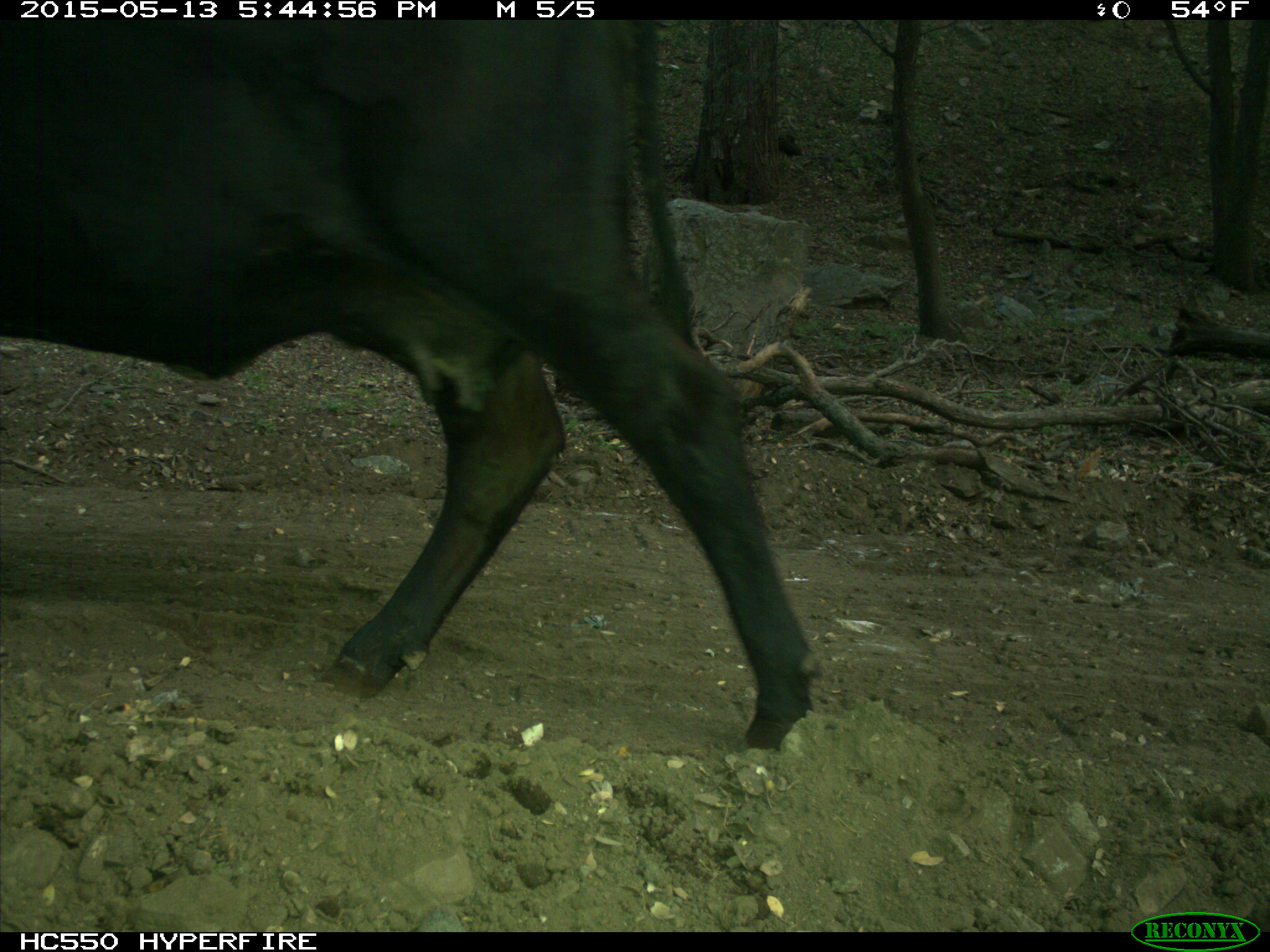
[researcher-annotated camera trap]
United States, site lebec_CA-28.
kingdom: Animalia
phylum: Chordata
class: Mammalia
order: Artiodactyla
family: Bovidae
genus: Bos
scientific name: Bos taurus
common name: domestic cow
Bos taurus (domestic cow).